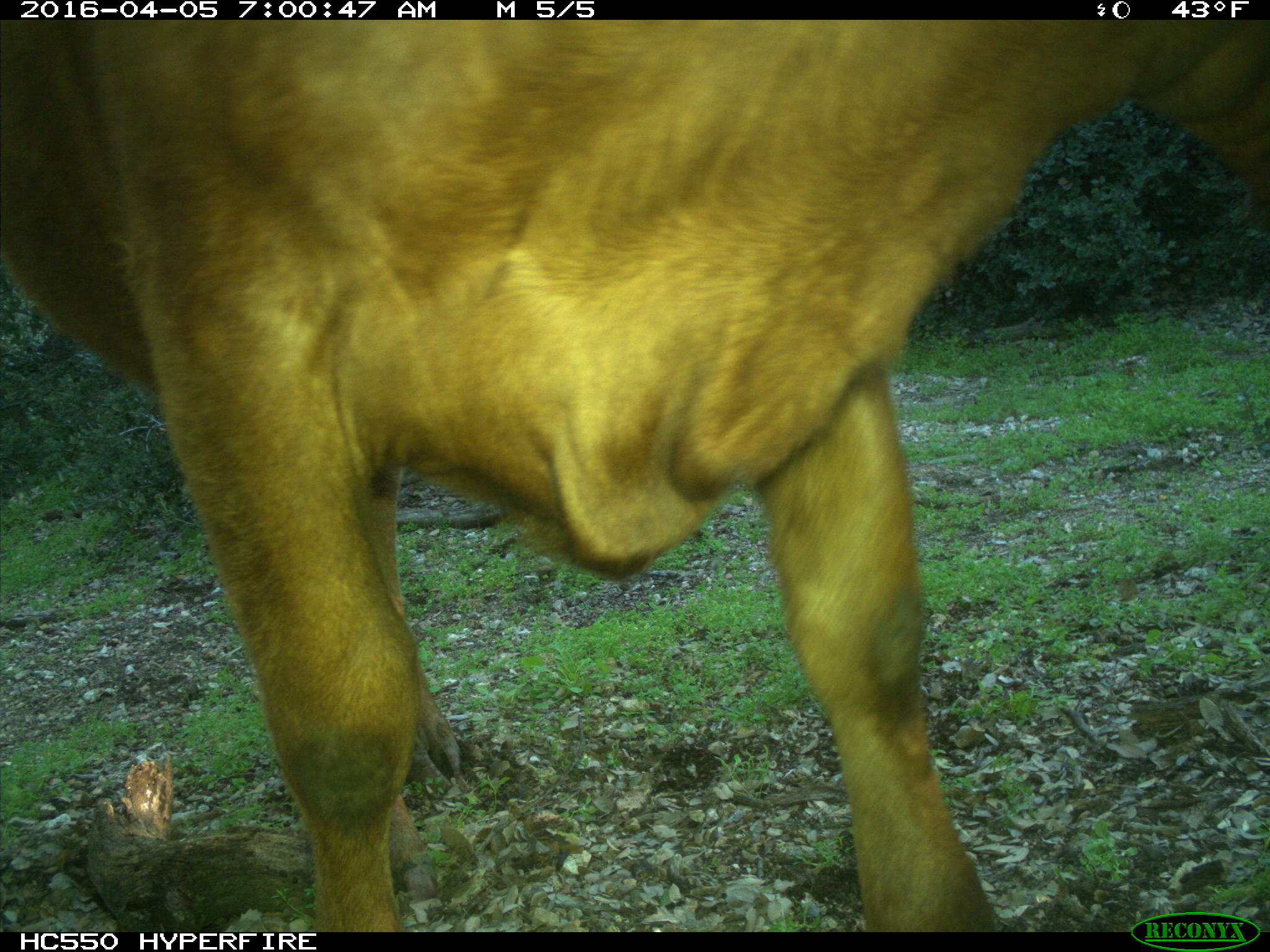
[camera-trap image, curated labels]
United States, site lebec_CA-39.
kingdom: Animalia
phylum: Chordata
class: Mammalia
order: Artiodactyla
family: Bovidae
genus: Bos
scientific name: Bos taurus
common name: domestic cow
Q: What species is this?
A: Bos taurus (domestic cow).